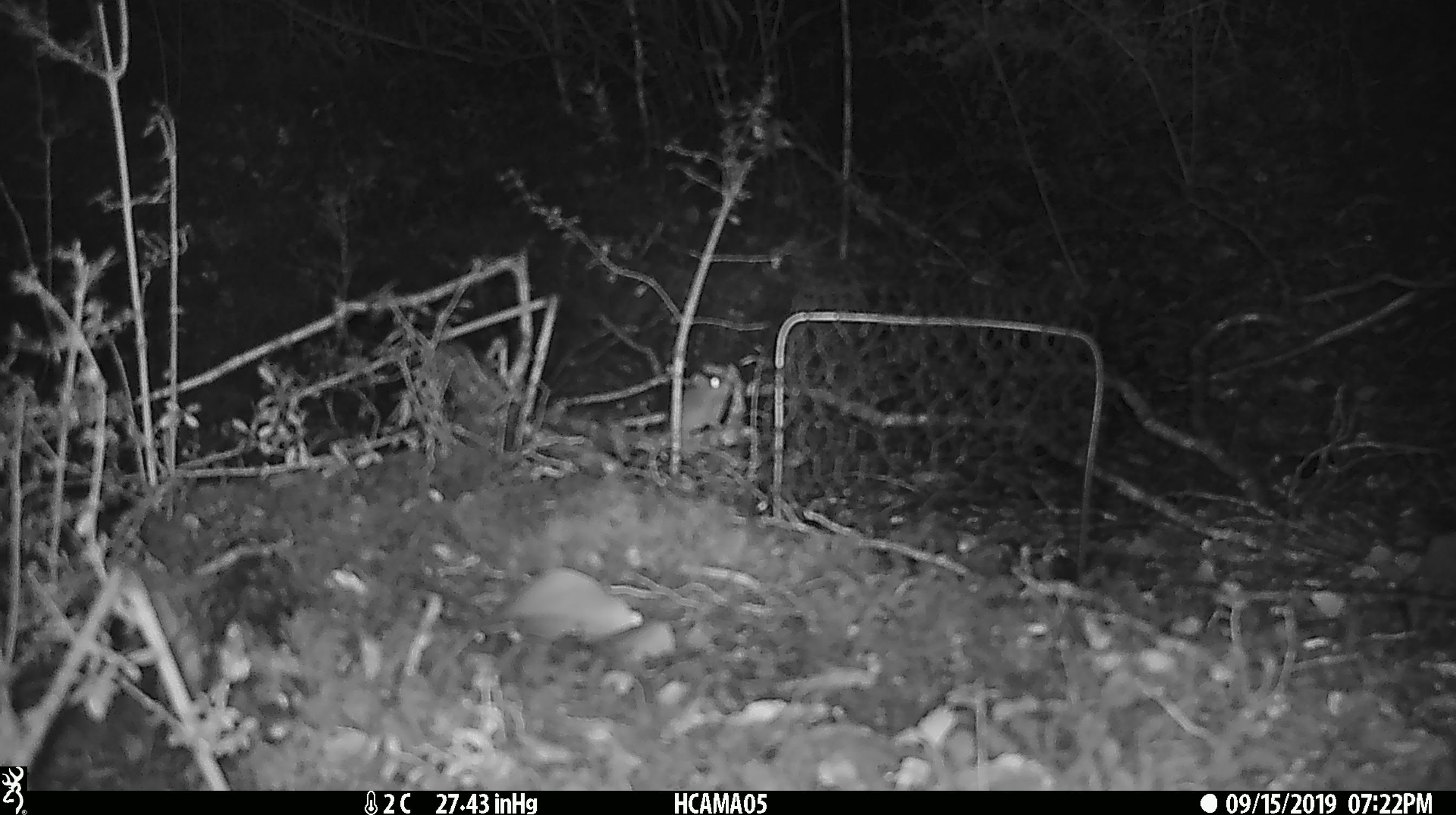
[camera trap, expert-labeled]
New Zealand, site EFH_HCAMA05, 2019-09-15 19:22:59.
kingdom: Animalia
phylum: Chordata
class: Mammalia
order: Rodentia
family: Muridae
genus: Mus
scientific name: Mus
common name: mouse